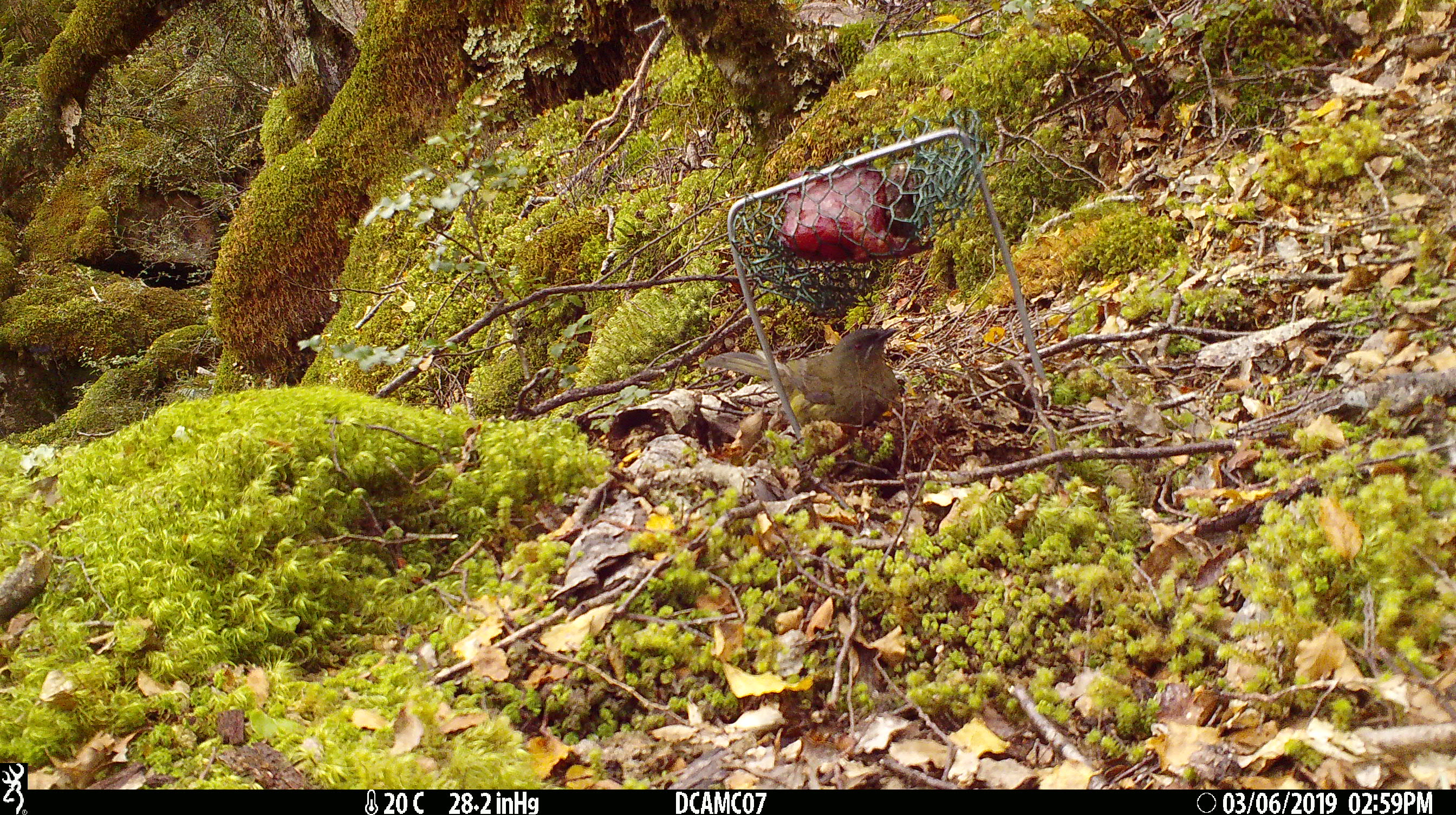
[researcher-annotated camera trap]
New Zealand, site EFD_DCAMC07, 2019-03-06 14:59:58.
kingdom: Animalia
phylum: Chordata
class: Aves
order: Passeriformes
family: Meliphagidae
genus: Anthornis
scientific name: Anthornis melanura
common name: new zealand bellbird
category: bellbird